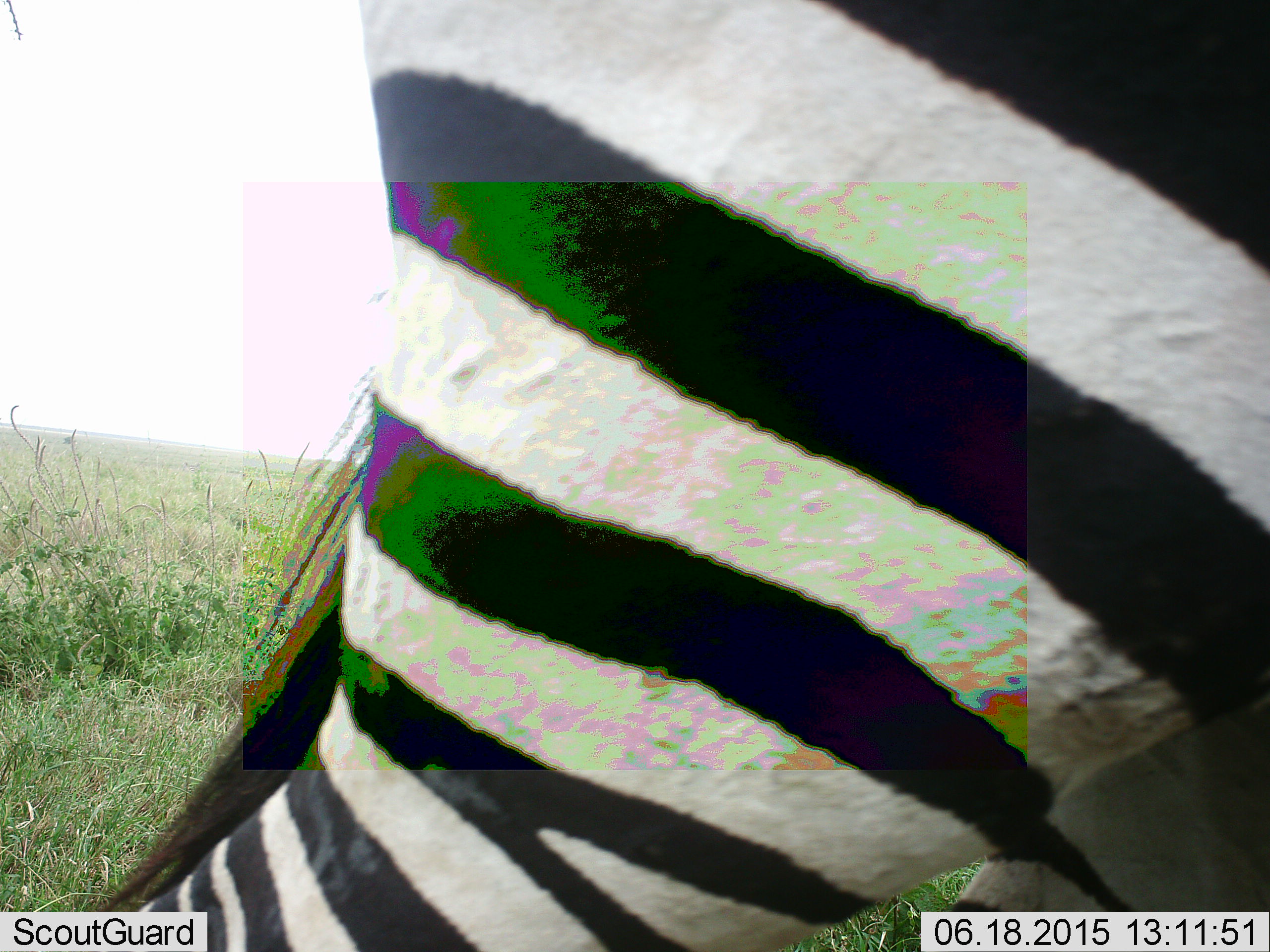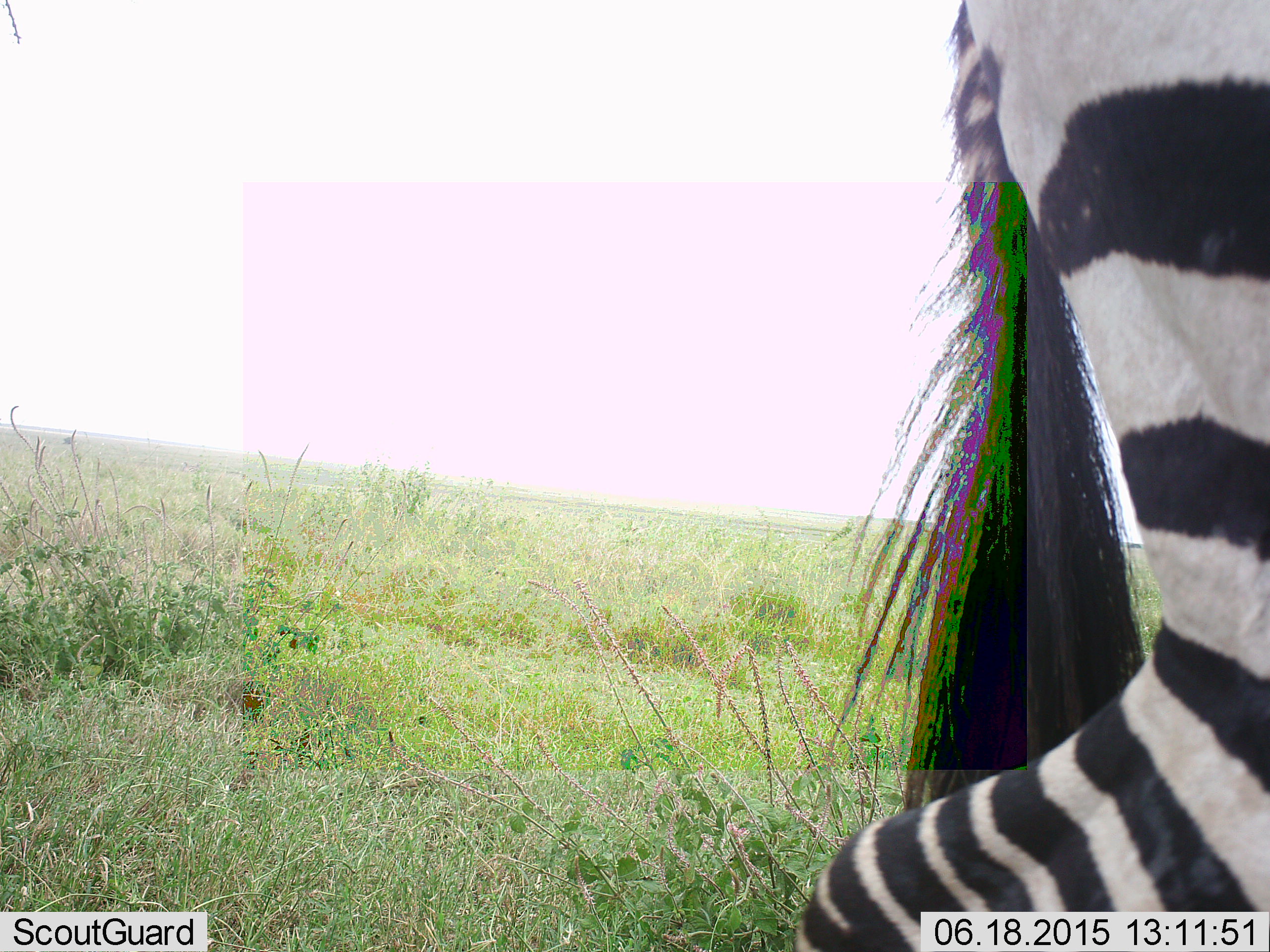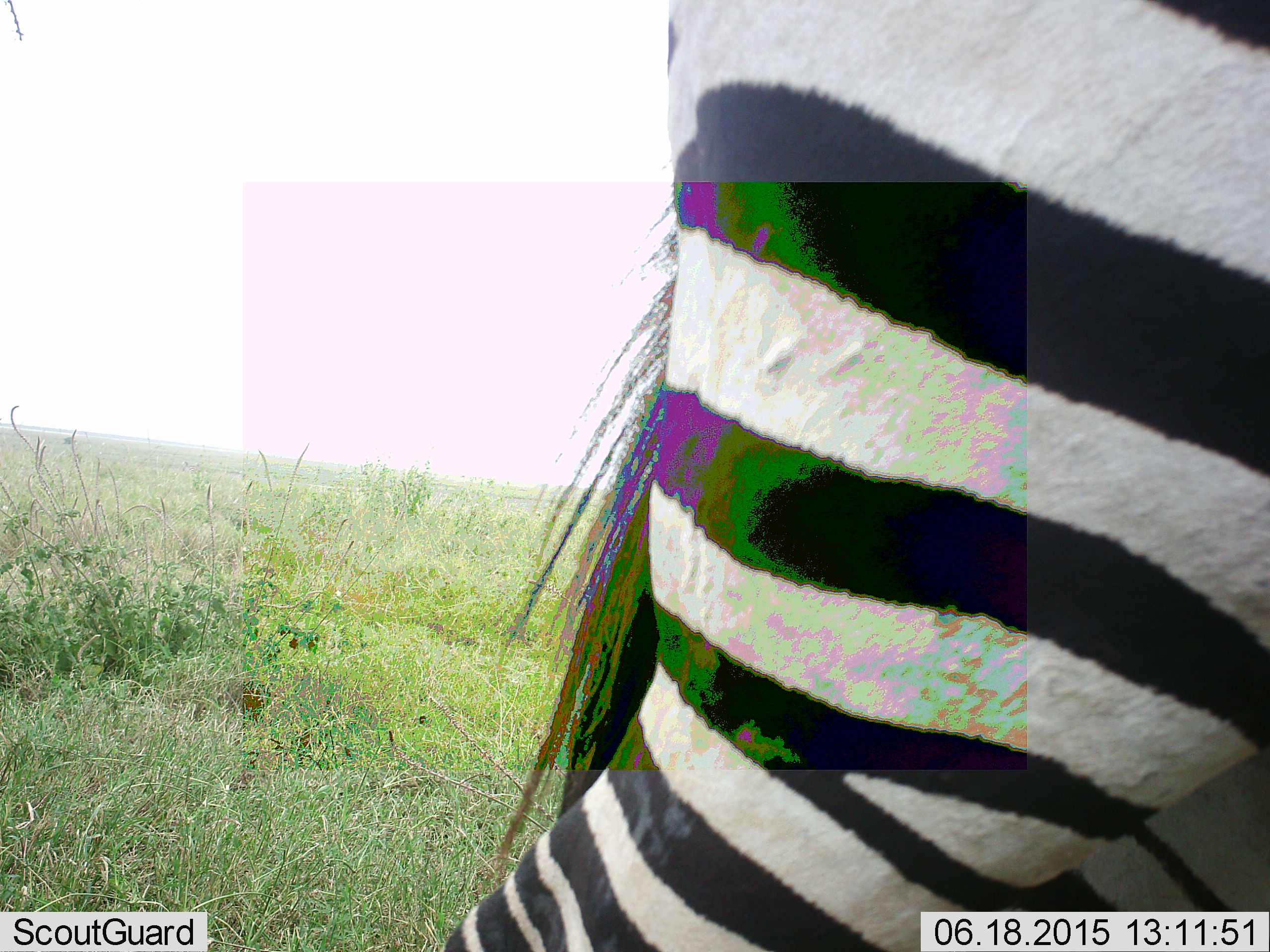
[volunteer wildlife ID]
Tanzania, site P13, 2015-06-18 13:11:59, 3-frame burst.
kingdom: Animalia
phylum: Chordata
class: Mammalia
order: Perissodactyla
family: Equidae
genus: Equus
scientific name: Equus quagga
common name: plains zebra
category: zebra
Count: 1.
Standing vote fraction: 10%.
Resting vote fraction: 0%.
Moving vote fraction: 100%.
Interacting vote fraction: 0%.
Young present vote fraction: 0%.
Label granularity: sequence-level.